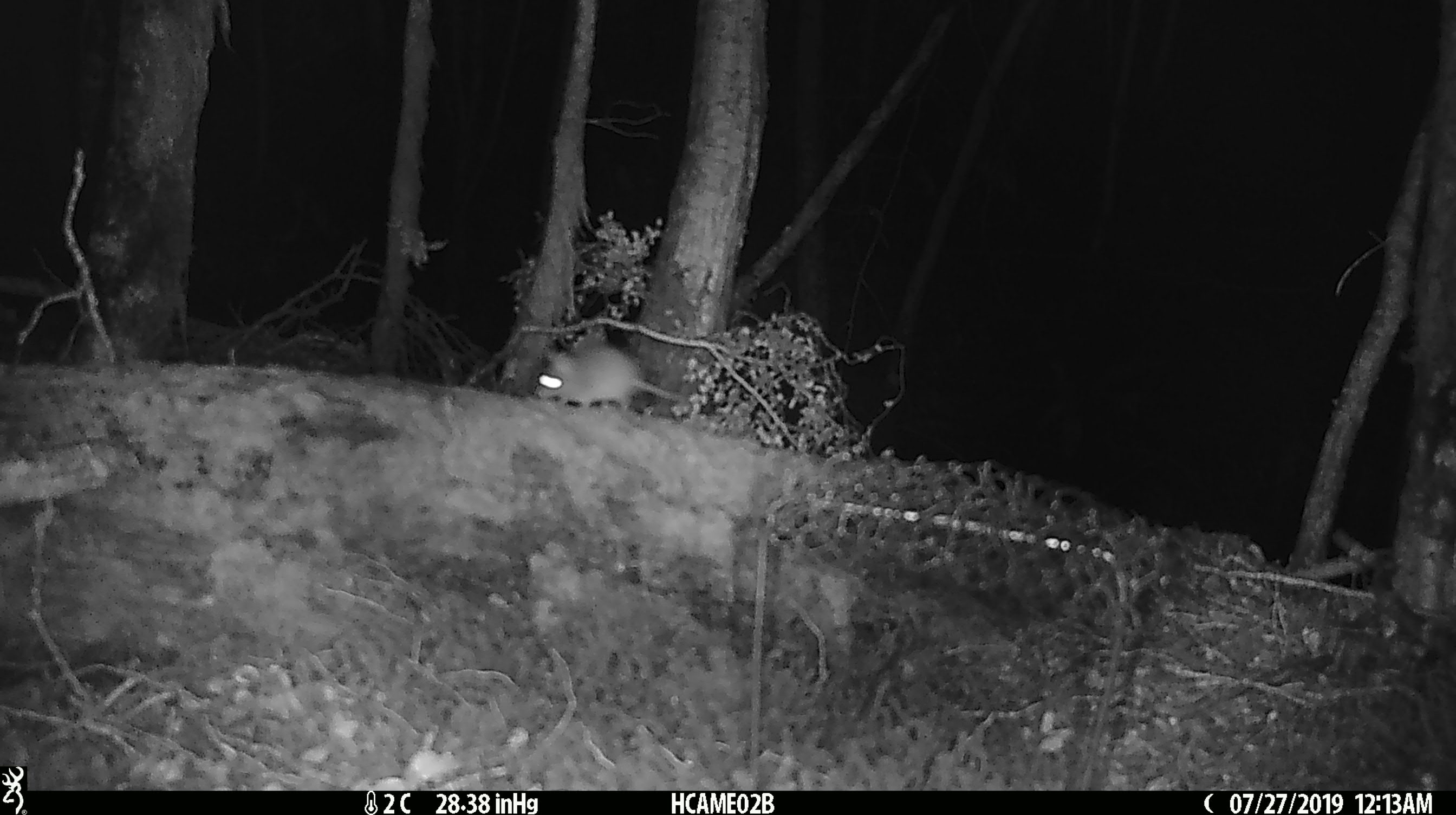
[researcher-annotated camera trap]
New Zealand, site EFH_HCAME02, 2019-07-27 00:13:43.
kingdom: Animalia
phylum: Chordata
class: Mammalia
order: Rodentia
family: Muridae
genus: Mus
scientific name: Mus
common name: mouse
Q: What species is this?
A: Mouse (Mus).